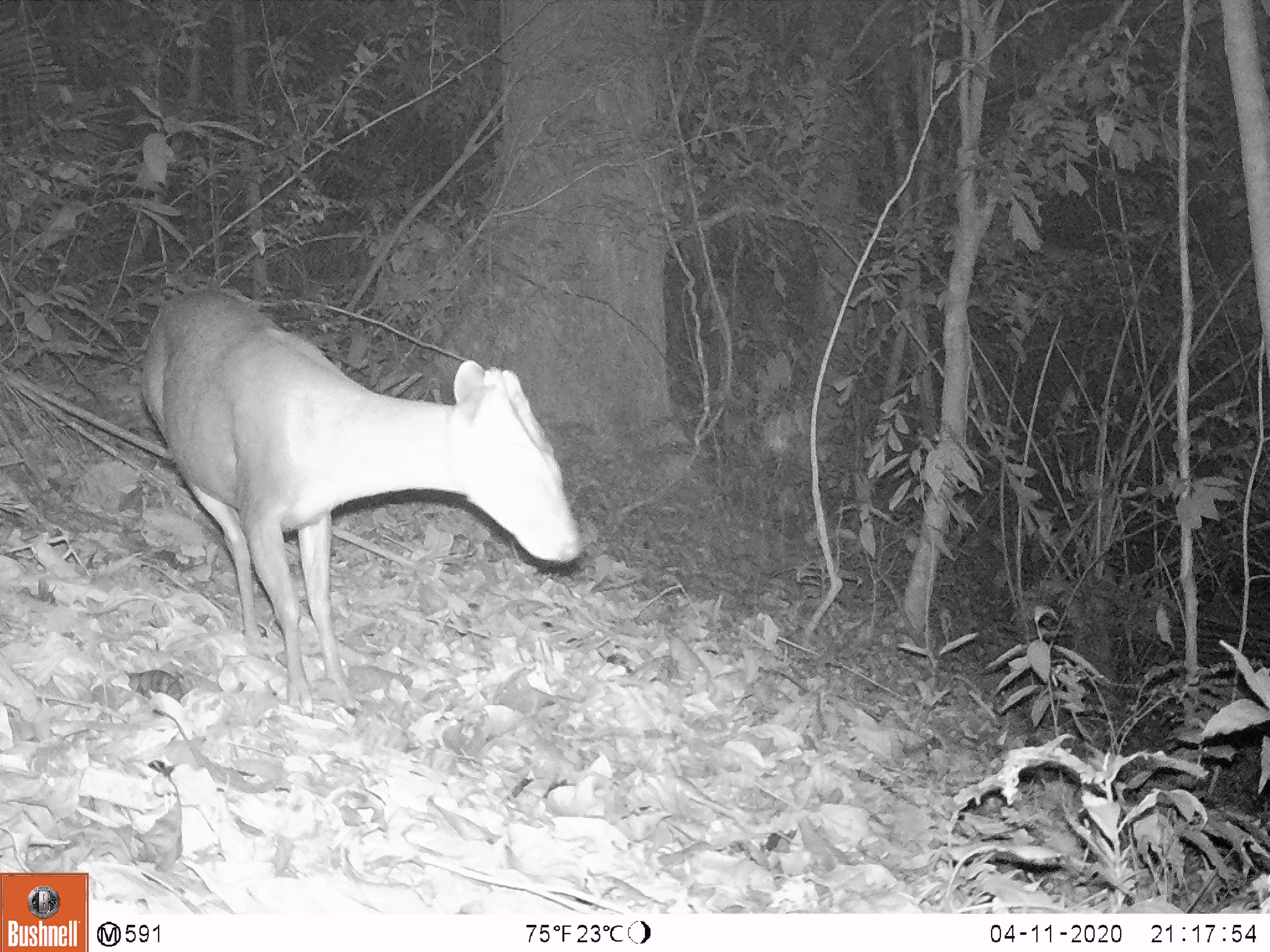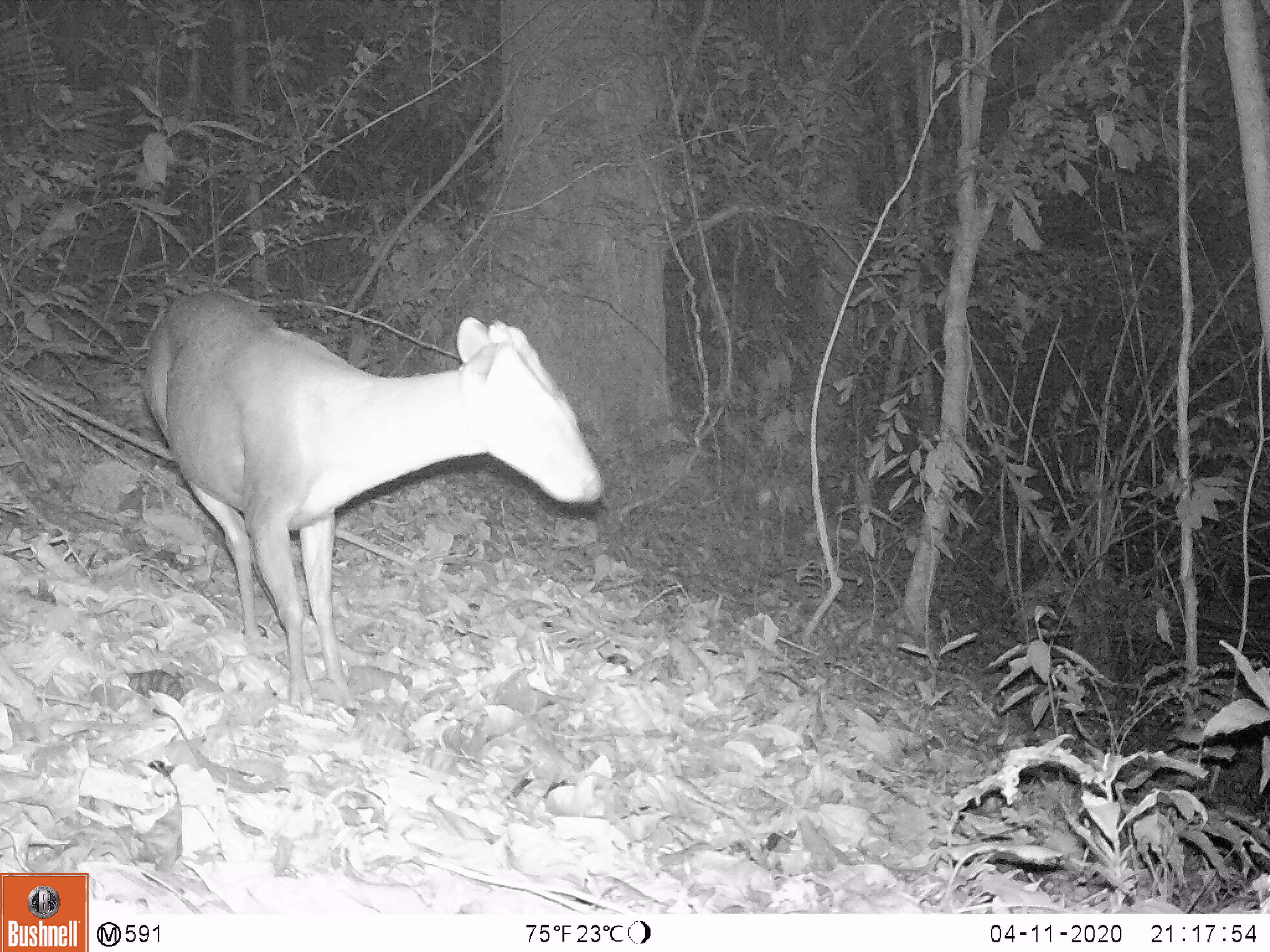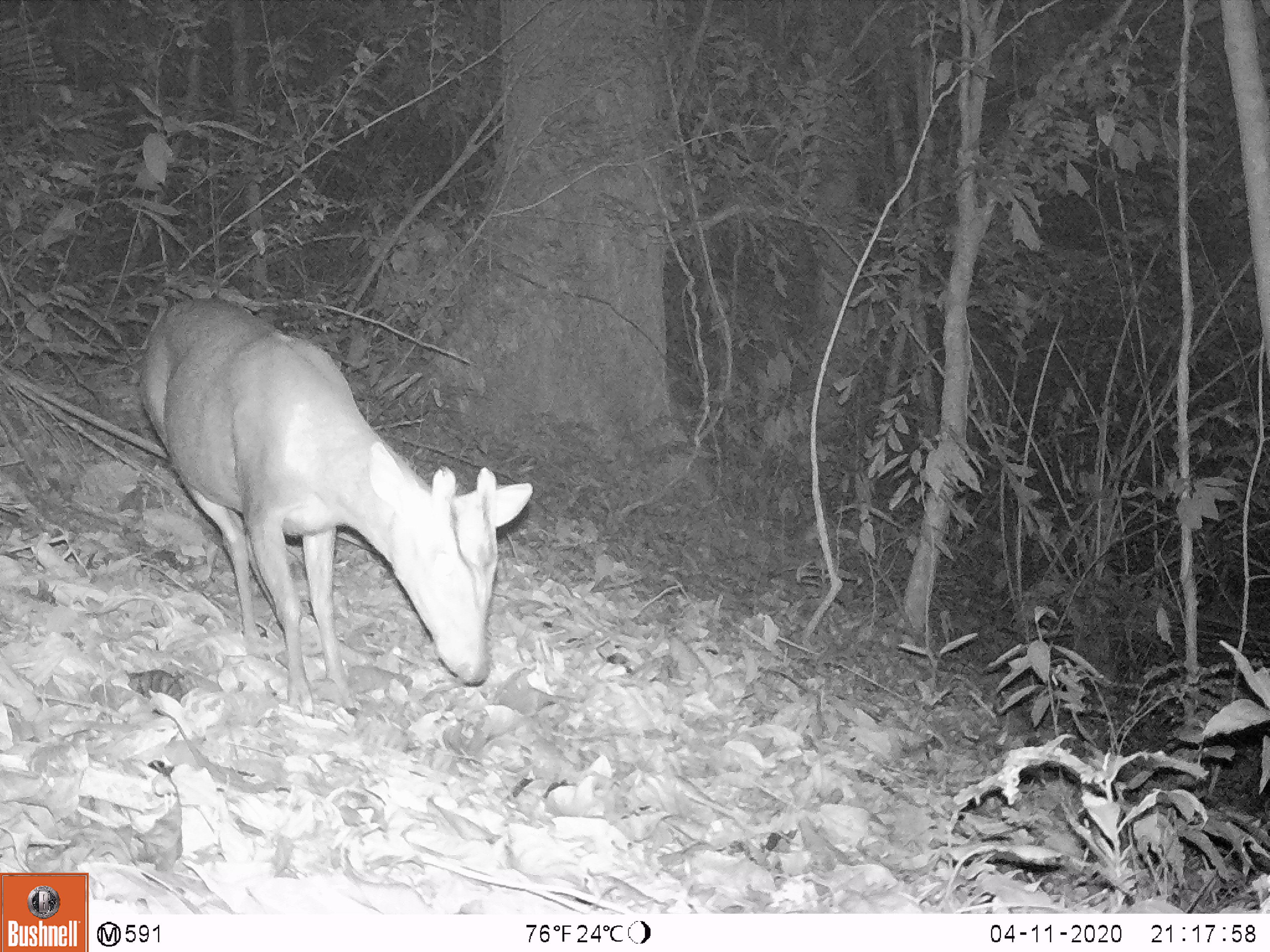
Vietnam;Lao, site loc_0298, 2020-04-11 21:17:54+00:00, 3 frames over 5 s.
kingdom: Animalia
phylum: Chordata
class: Mammalia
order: Artiodactyla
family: Cervidae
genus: Muntiacus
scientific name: Muntiacus rooseveltorum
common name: roosevelt's muntjac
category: roosevelts muntjac group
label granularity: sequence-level